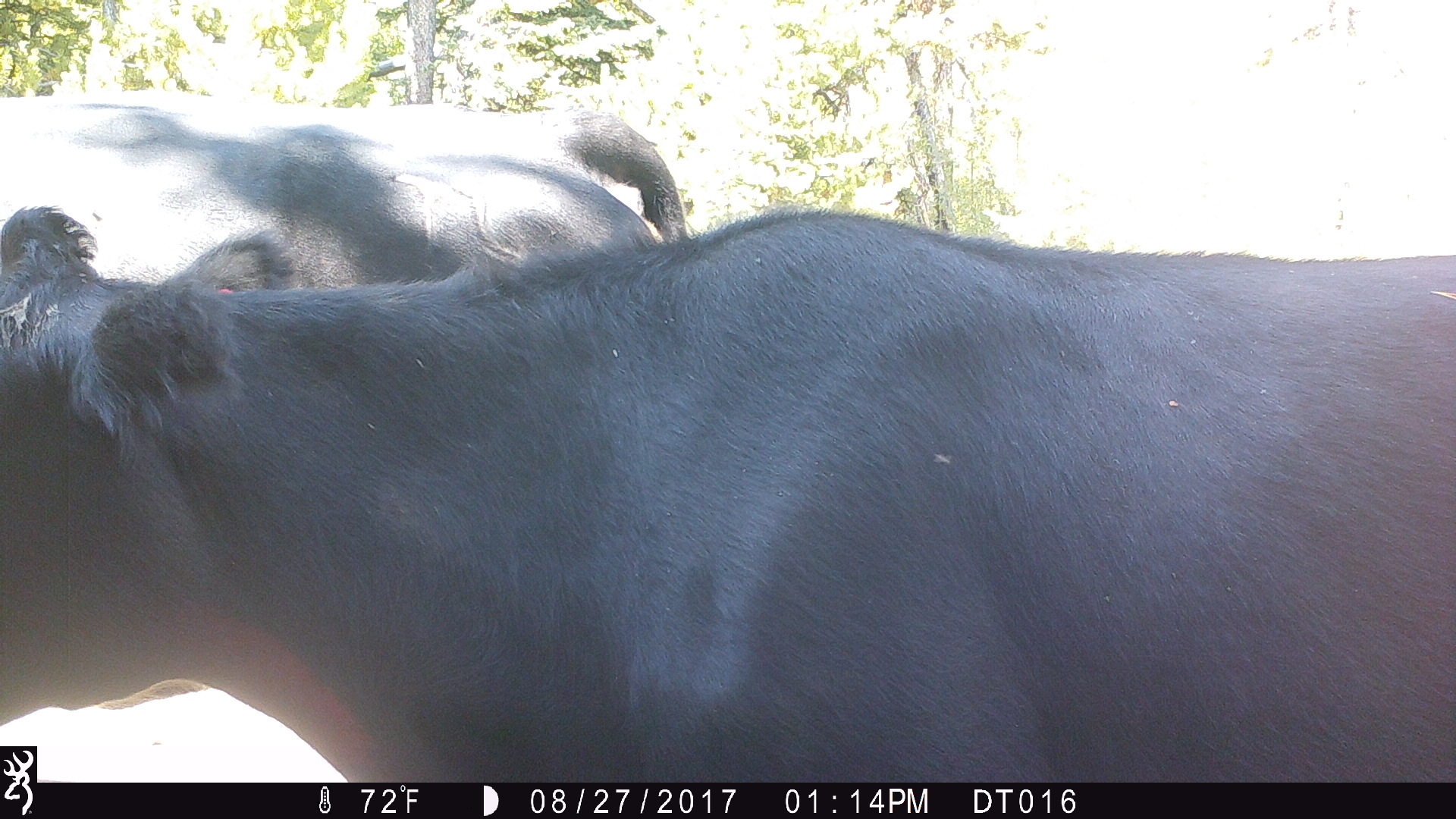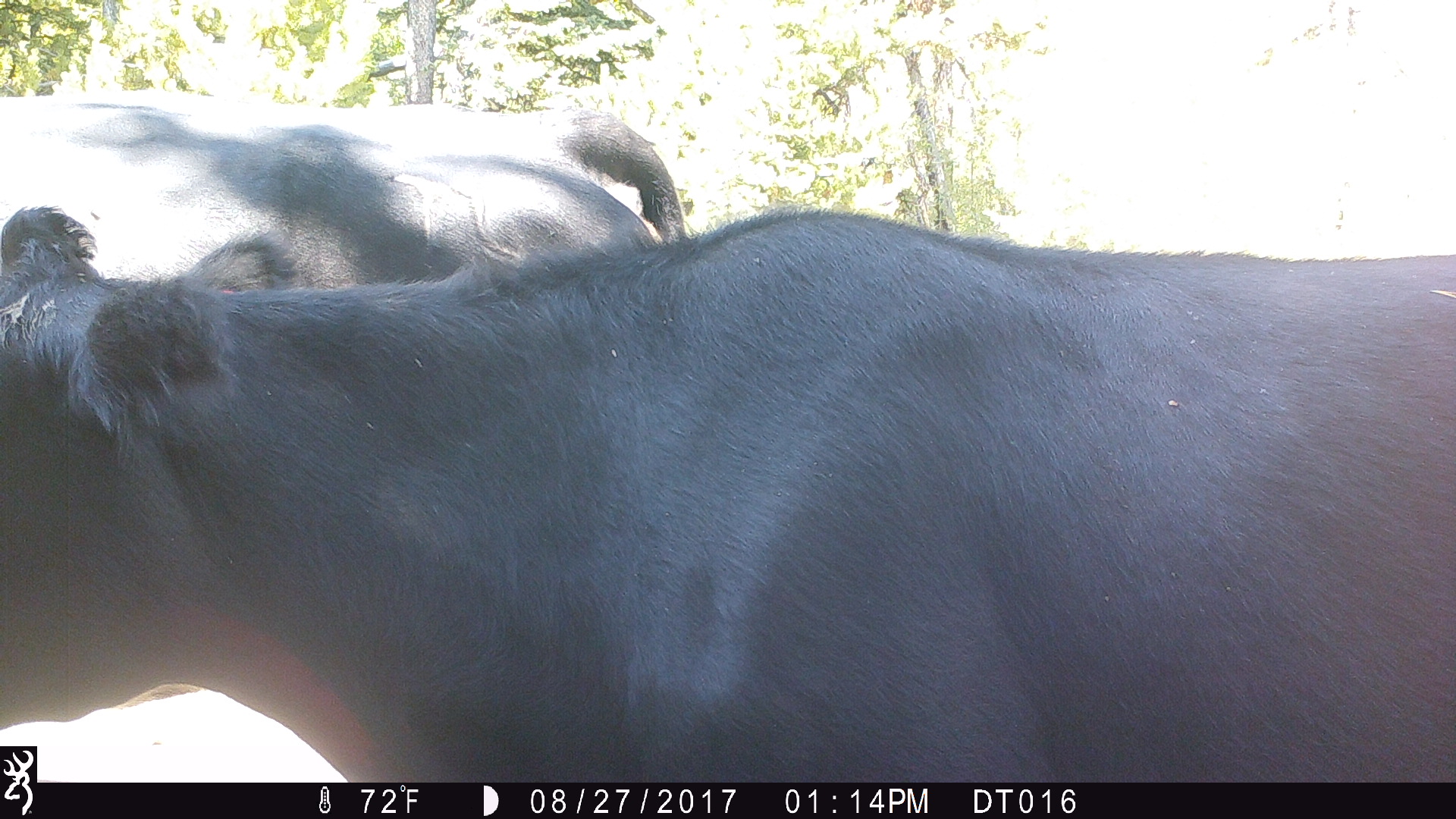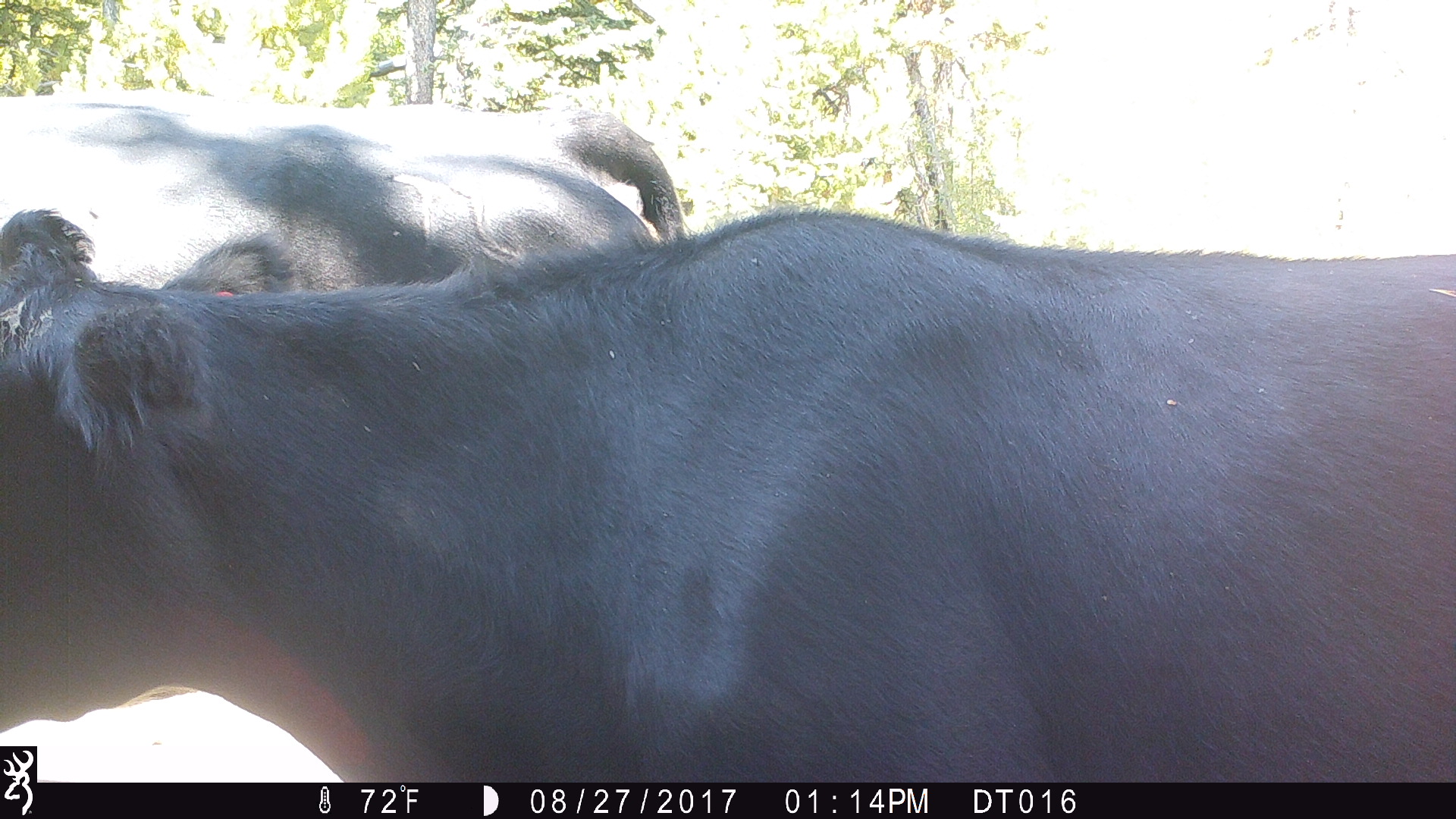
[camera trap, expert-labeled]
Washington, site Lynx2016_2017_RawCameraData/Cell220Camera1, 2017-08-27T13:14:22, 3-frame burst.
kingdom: Animalia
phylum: Chordata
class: Mammalia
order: Artiodactyla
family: Bovidae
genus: Bos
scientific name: Bos taurus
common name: domestic cattle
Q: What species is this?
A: Domestic cattle (Bos taurus).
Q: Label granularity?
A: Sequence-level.